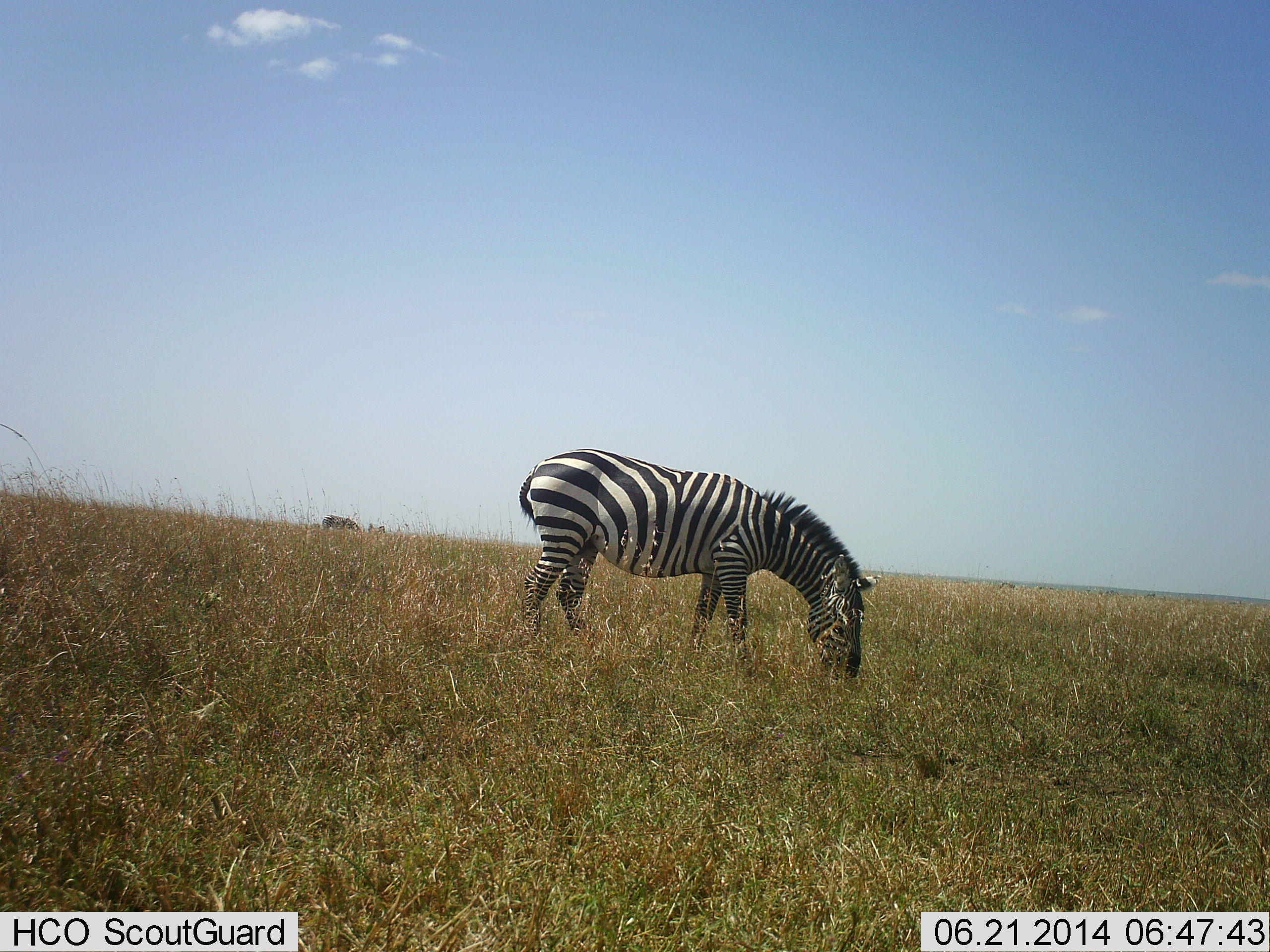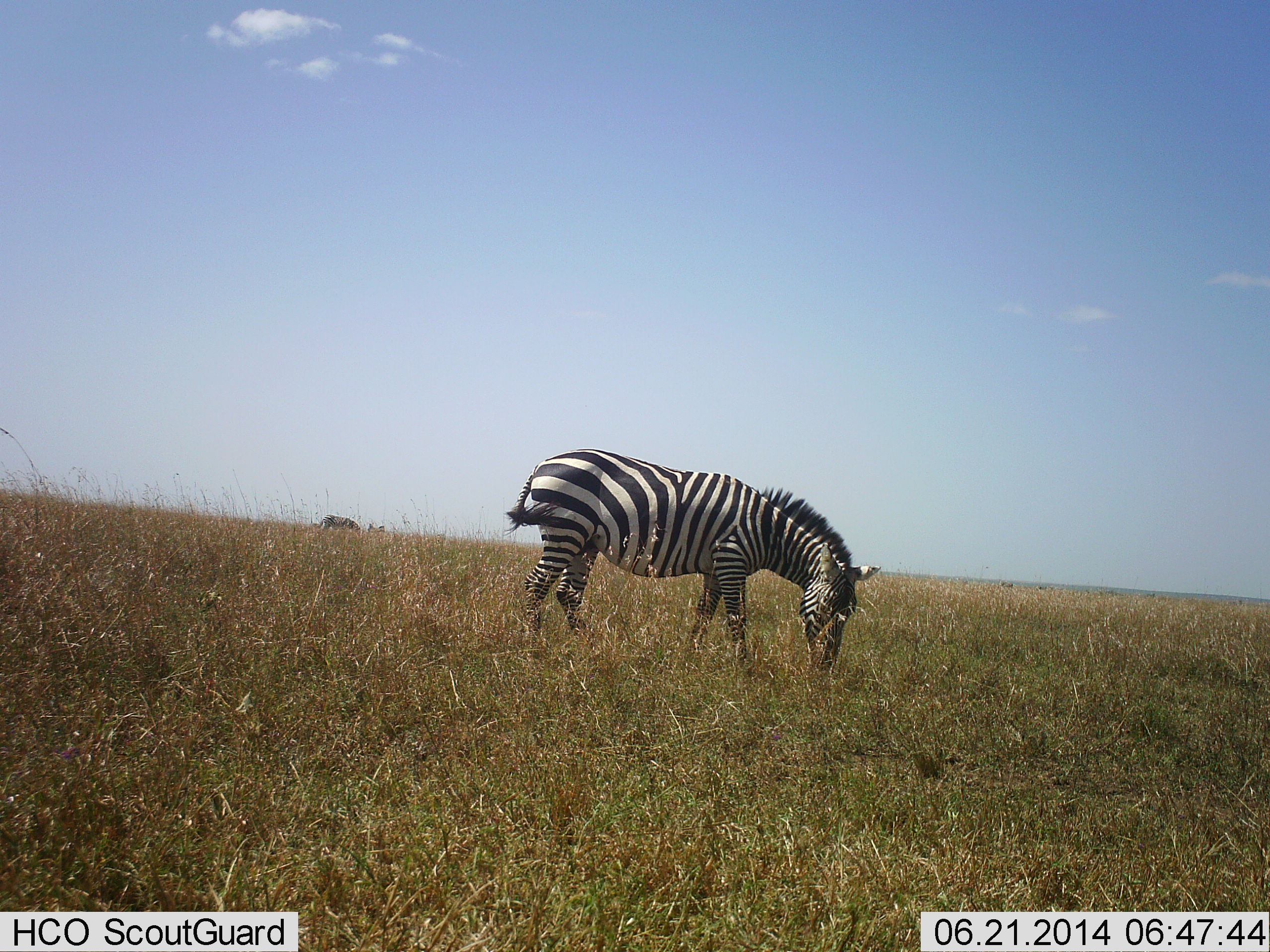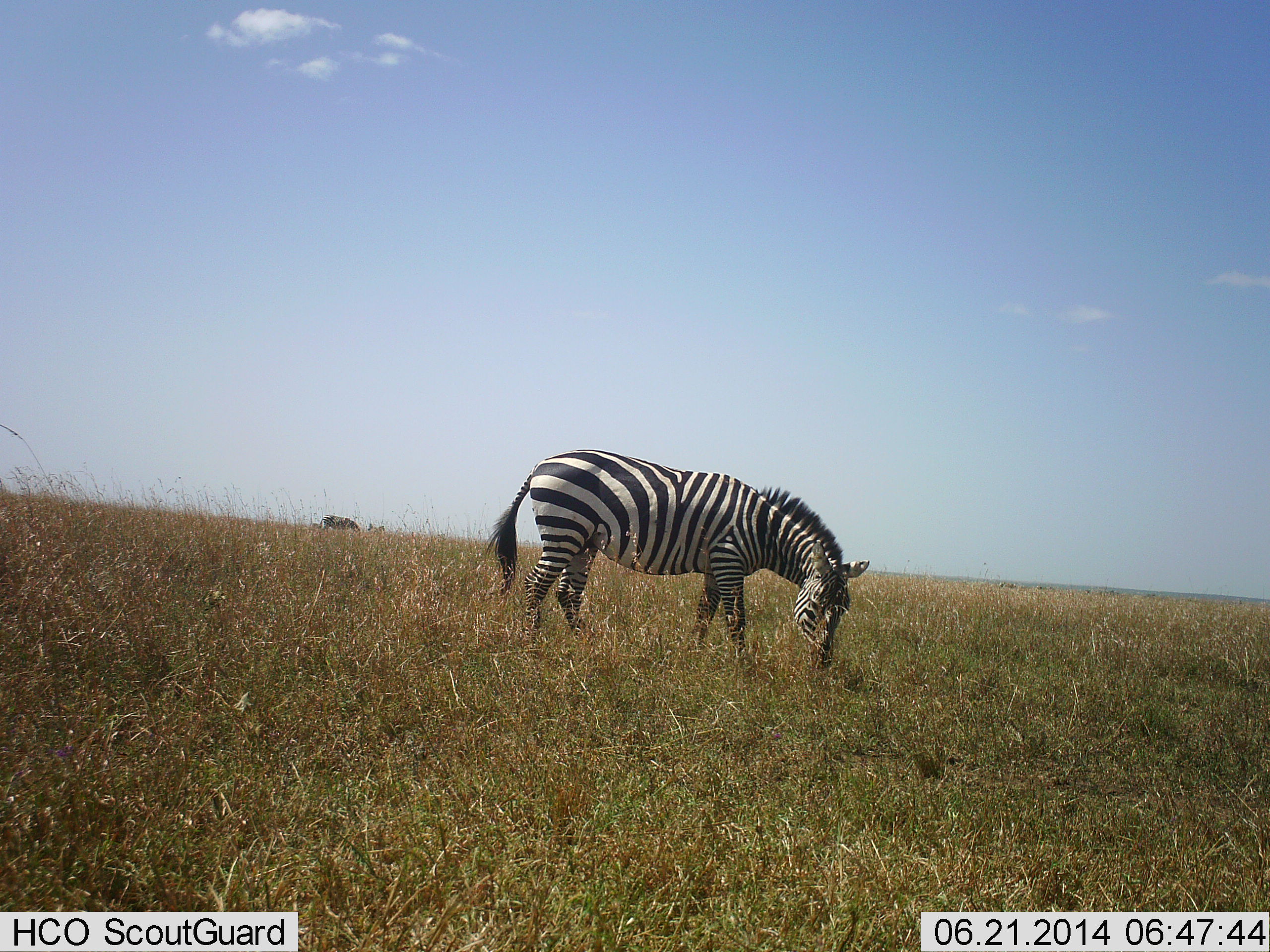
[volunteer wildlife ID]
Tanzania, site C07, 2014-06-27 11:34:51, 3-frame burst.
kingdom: Animalia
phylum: Chordata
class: Mammalia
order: Perissodactyla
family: Equidae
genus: Equus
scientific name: Equus quagga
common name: plains zebra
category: zebra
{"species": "zebra (plains zebra) (Equus quagga)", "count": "1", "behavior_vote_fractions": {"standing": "33%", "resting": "0%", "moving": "0%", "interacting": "0%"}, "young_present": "0%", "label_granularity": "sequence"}